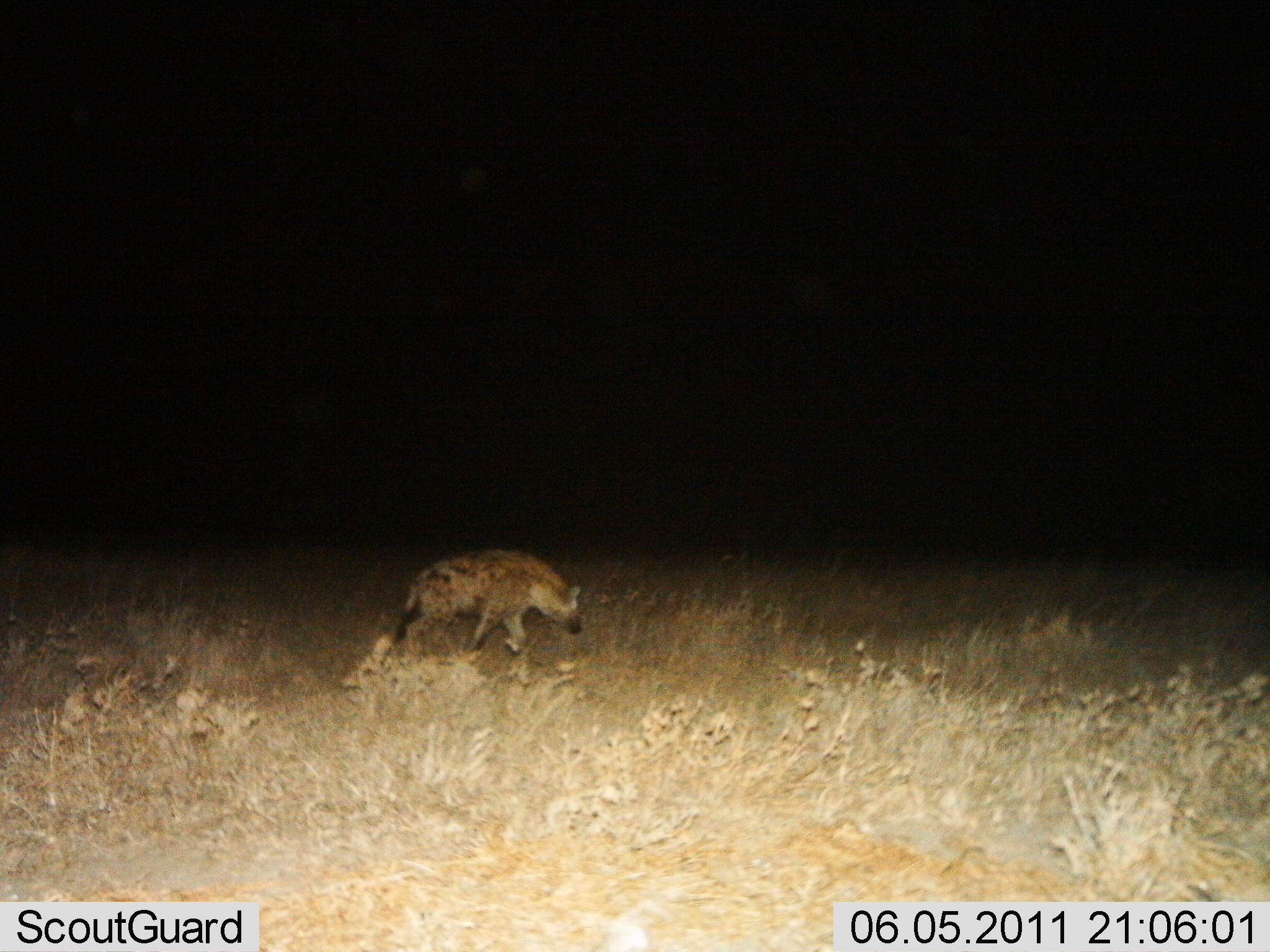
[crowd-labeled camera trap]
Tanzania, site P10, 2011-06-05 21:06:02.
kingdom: Animalia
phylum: Chordata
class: Mammalia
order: Carnivora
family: Hyaenidae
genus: Crocuta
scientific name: Crocuta crocuta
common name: spotted hyena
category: hyenaspotted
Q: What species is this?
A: Hyenaspotted (spotted hyena) (Crocuta crocuta).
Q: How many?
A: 1.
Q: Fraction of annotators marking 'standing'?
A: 15%.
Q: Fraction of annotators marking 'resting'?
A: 0%.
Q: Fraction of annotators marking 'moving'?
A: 85%.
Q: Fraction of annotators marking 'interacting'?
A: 0%.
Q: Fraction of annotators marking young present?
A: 0%.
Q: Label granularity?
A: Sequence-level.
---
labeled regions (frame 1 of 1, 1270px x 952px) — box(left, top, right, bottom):
animal: box(394, 547, 583, 656)